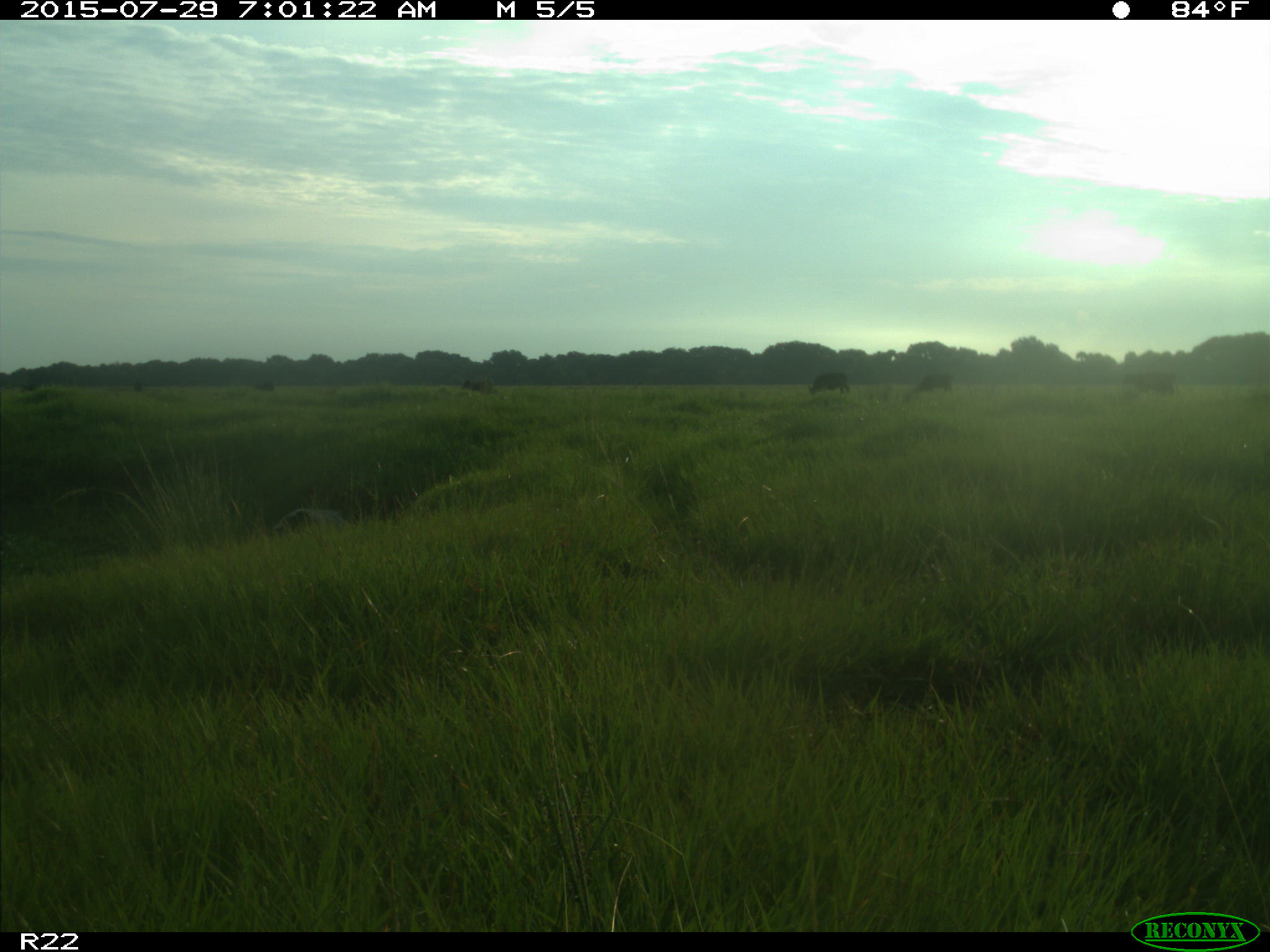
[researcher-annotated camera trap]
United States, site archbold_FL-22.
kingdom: Animalia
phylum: Chordata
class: Mammalia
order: Artiodactyla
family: Bovidae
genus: Bos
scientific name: Bos taurus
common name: domestic cow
Bos taurus (domestic cow).